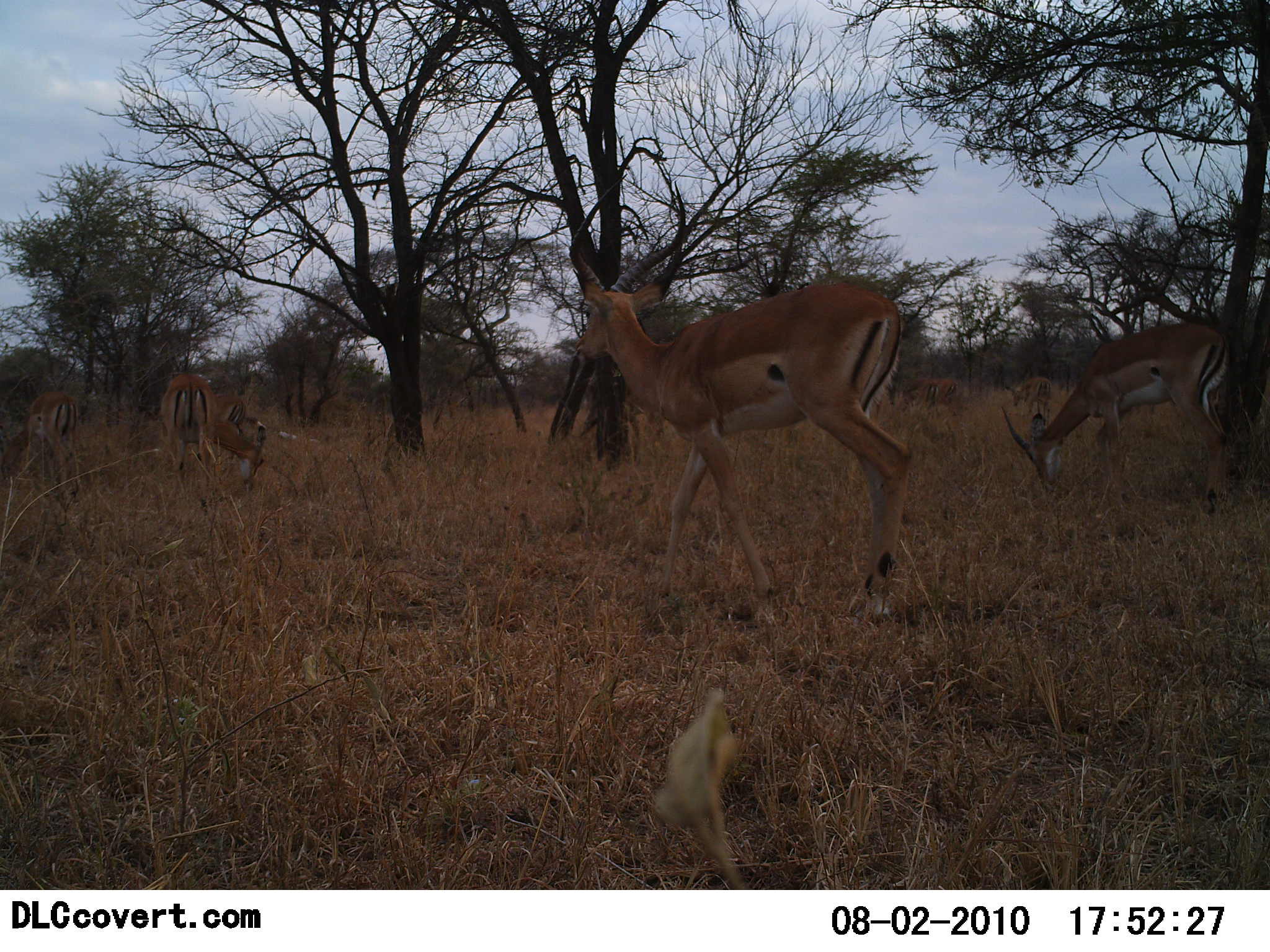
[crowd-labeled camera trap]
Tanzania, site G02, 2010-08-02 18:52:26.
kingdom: Animalia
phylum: Chordata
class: Mammalia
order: Artiodactyla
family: Bovidae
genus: Nanger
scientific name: Nanger granti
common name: grant's gazelle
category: gazellegrants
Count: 5.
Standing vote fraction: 46%.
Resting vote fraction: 0%.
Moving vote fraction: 62%.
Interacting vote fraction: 0%.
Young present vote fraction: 8%.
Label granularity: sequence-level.